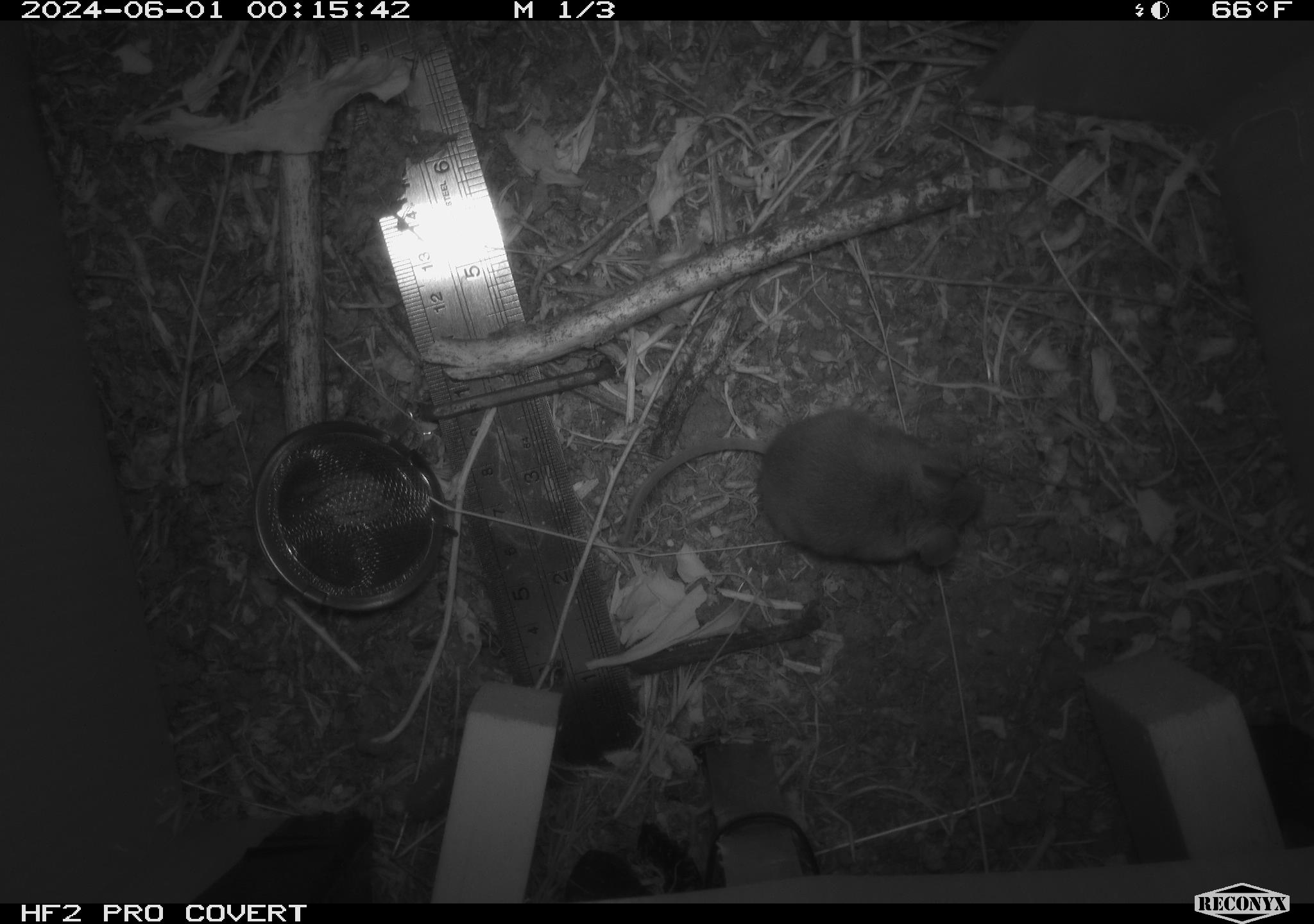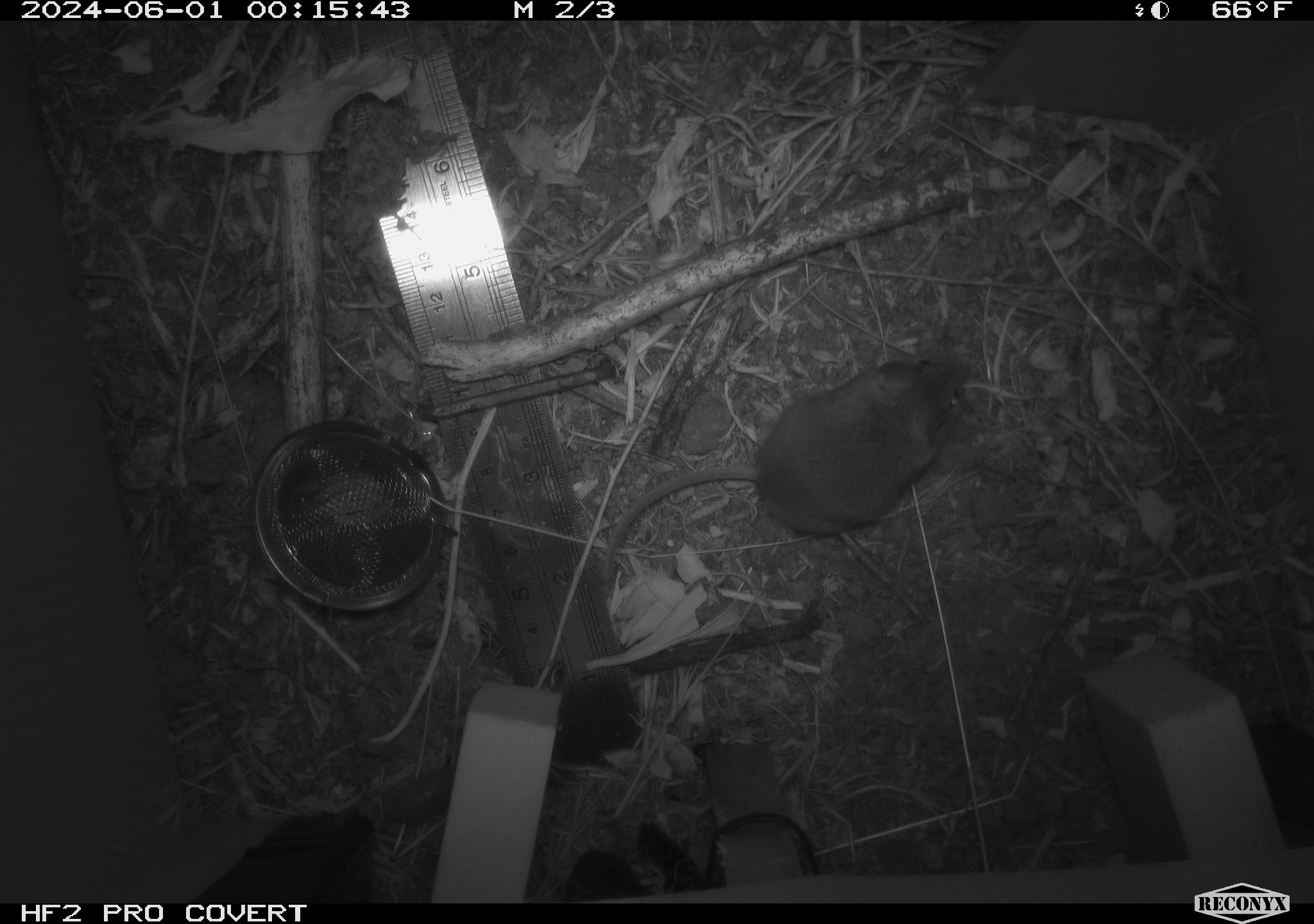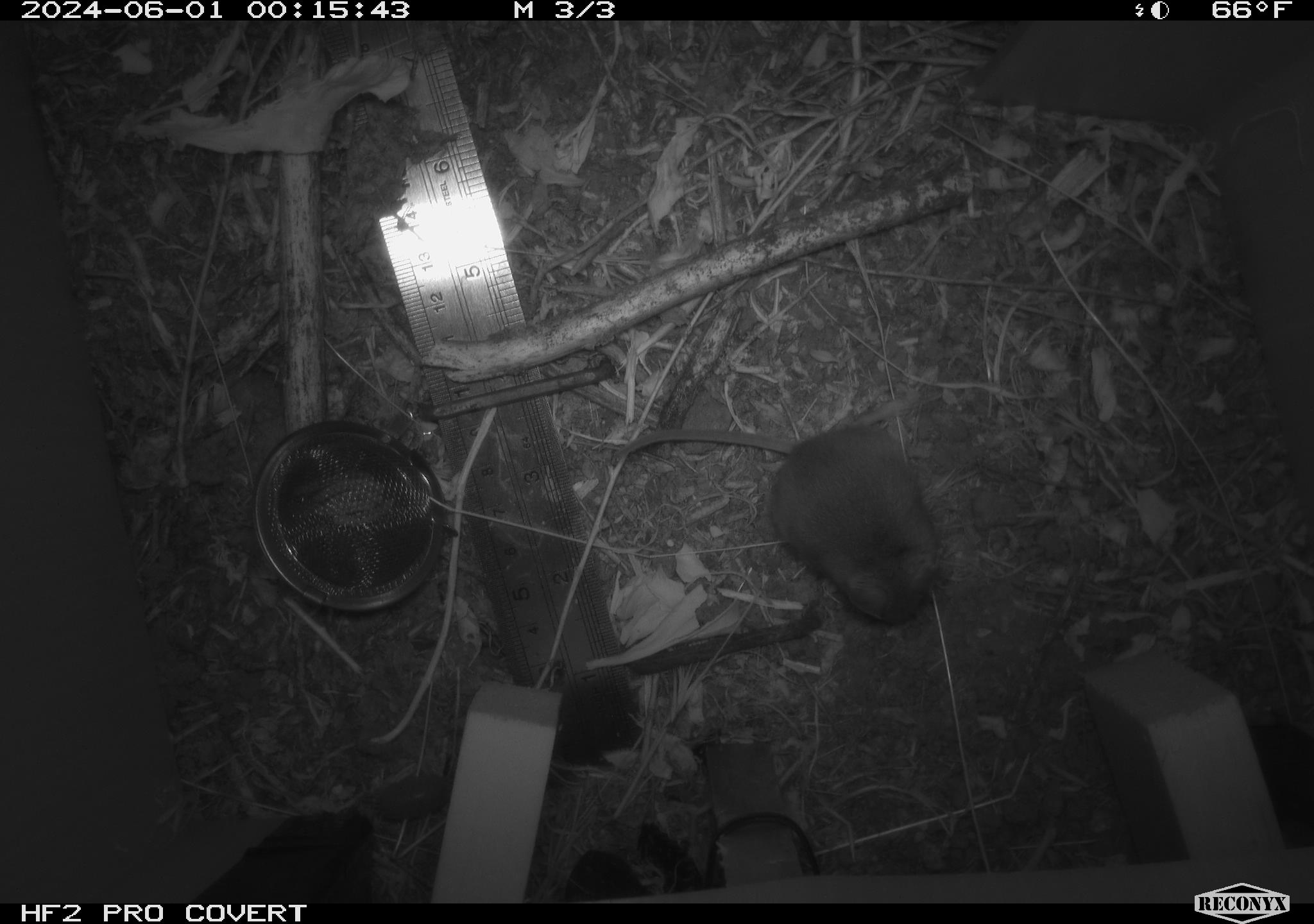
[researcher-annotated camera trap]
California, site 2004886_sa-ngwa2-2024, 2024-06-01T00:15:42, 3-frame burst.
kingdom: Animalia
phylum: Chordata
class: Mammalia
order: Rodentia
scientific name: Rodentia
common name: mouse species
Mouse species (Rodentia).